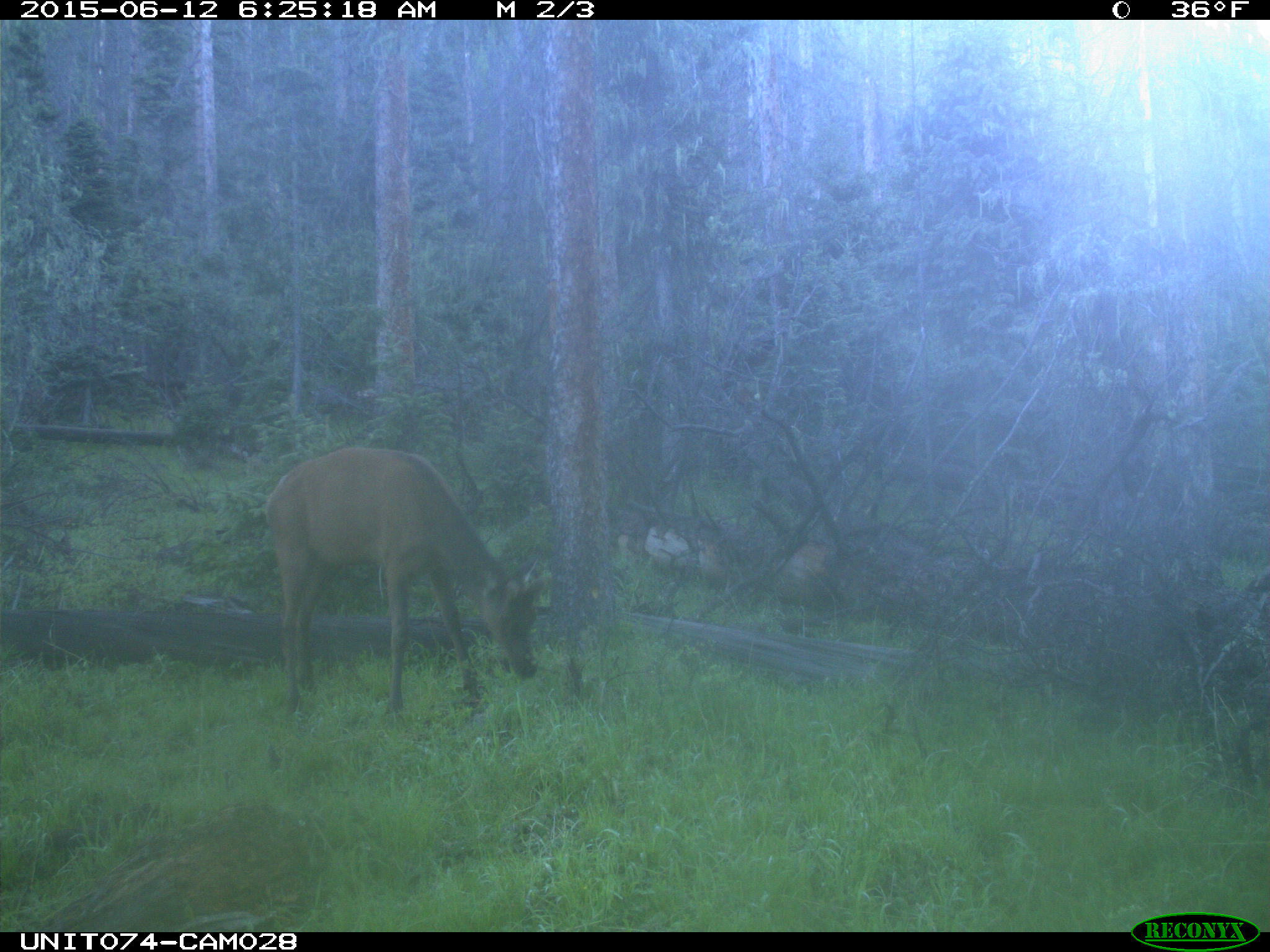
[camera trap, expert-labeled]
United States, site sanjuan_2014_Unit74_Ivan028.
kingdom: Animalia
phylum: Chordata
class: Mammalia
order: Artiodactyla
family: Cervidae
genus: Cervus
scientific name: Cervus elaphus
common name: red deer